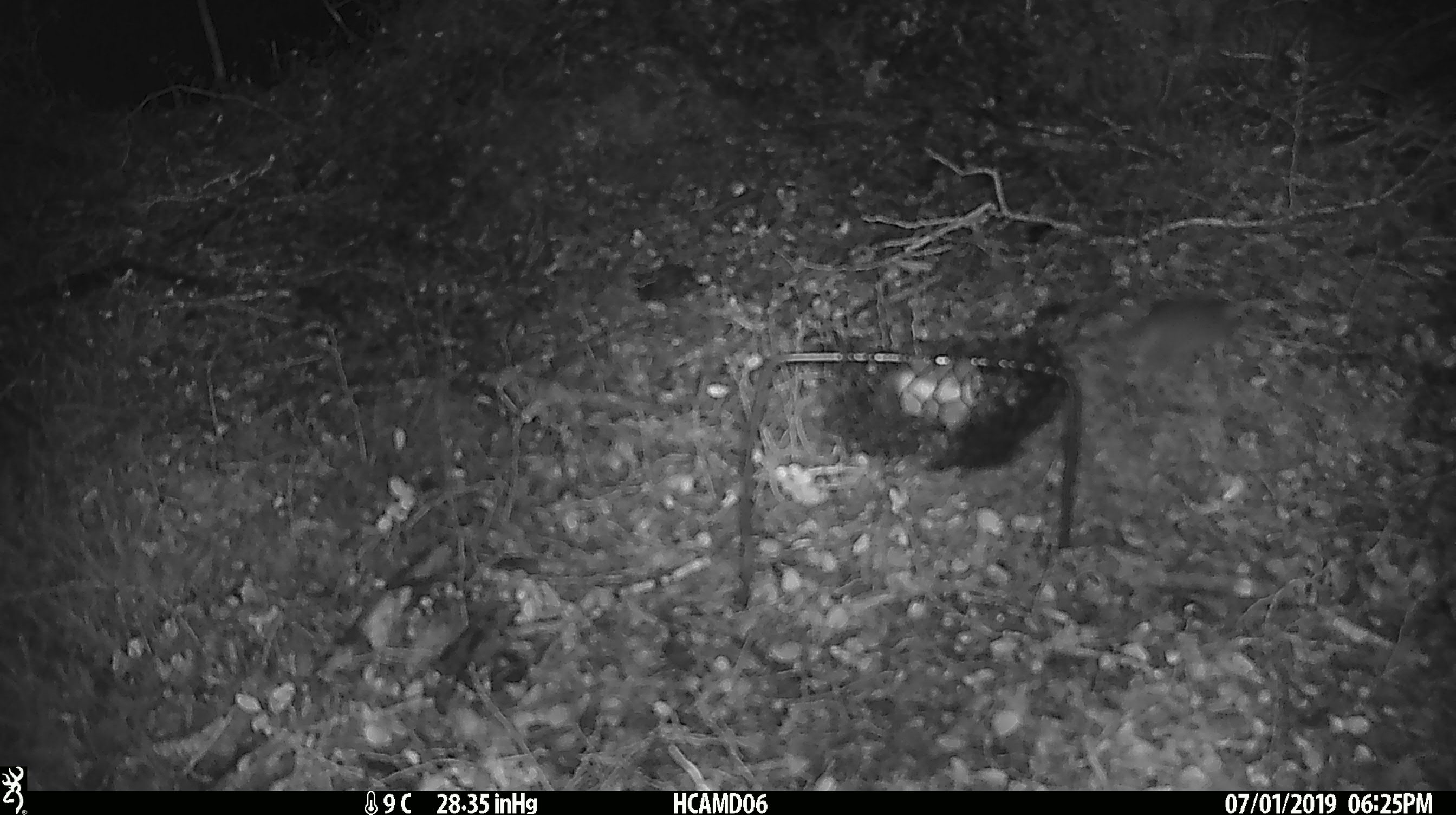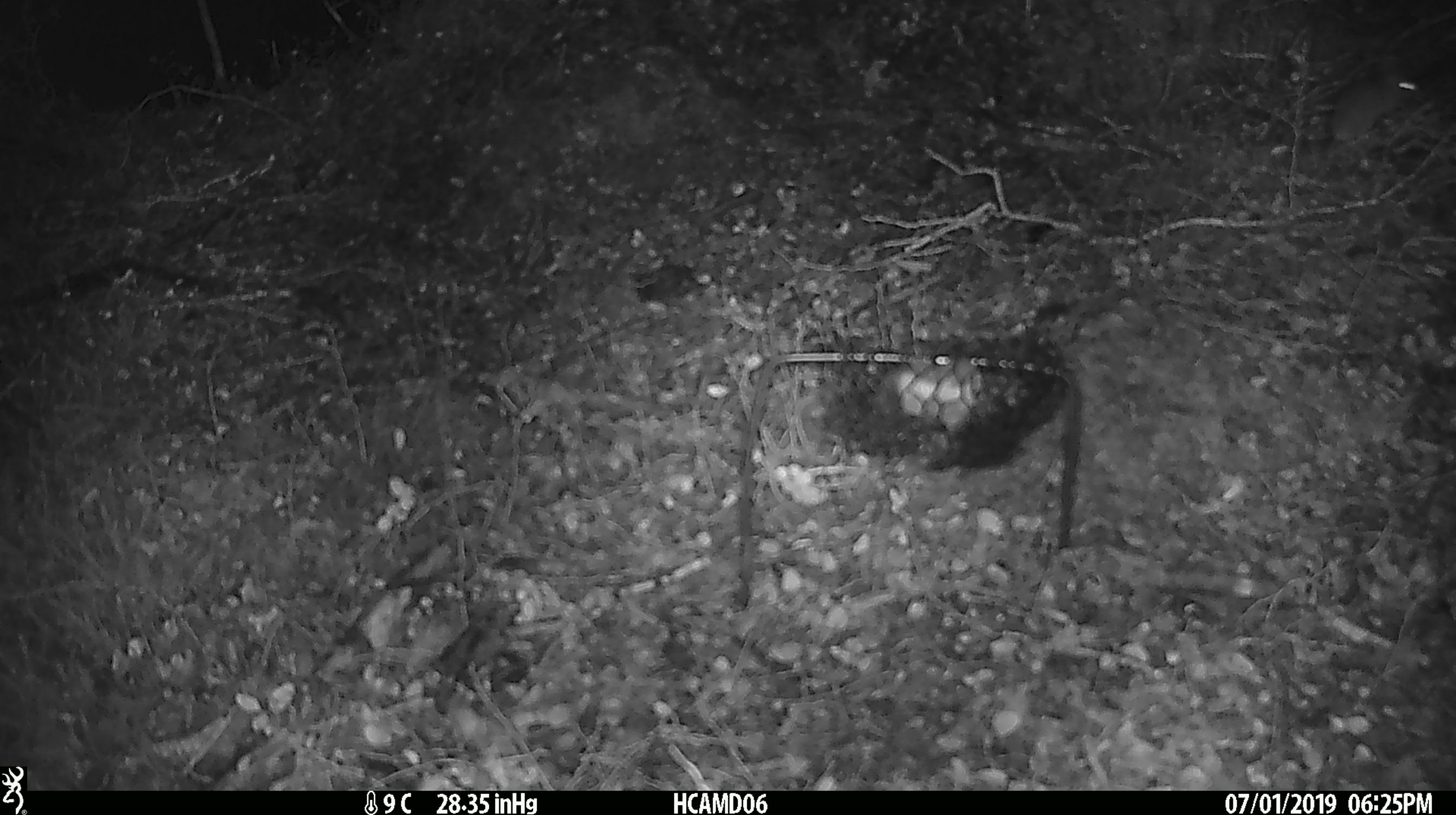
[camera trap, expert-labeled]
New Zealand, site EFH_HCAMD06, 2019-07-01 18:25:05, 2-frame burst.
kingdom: Animalia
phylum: Chordata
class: Mammalia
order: Rodentia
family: Muridae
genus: Mus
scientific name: Mus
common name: mouse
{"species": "mouse (Mus)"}